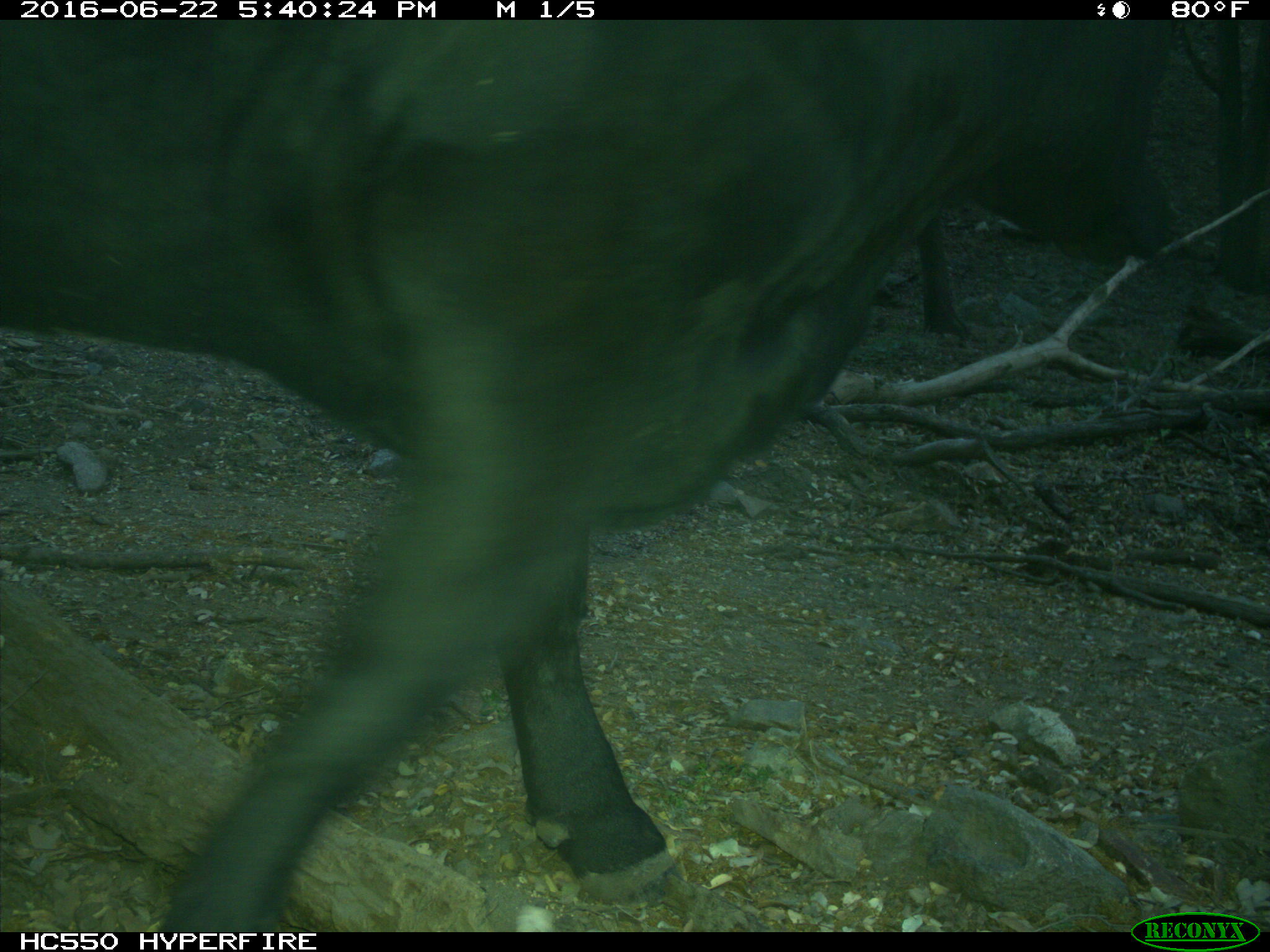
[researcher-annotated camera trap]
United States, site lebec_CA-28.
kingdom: Animalia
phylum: Chordata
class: Mammalia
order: Artiodactyla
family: Bovidae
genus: Bos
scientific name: Bos taurus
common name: domestic cow